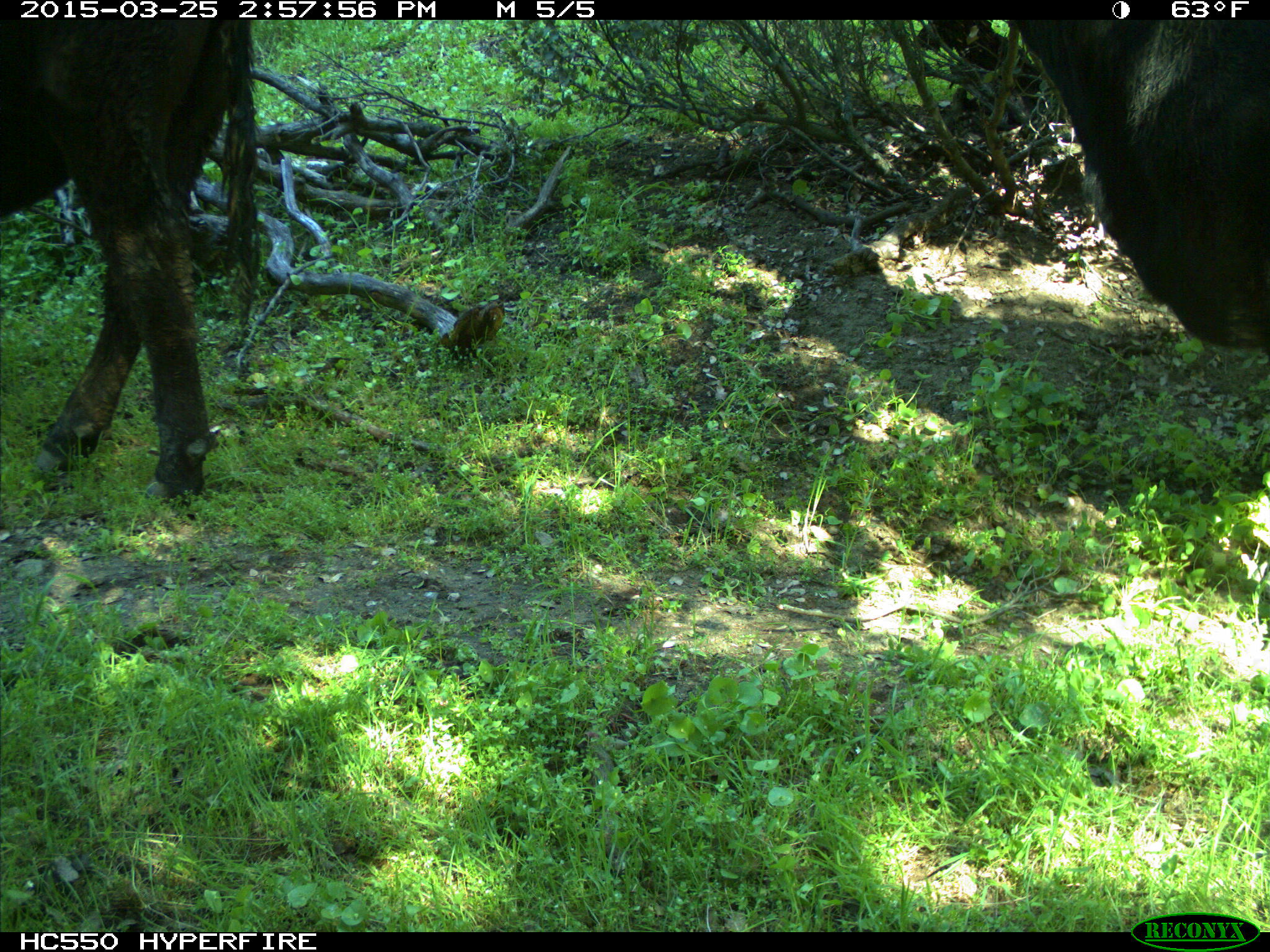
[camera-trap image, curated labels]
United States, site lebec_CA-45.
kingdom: Animalia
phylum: Chordata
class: Mammalia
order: Artiodactyla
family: Bovidae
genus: Bos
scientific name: Bos taurus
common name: domestic cow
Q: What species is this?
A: Bos taurus (domestic cow).